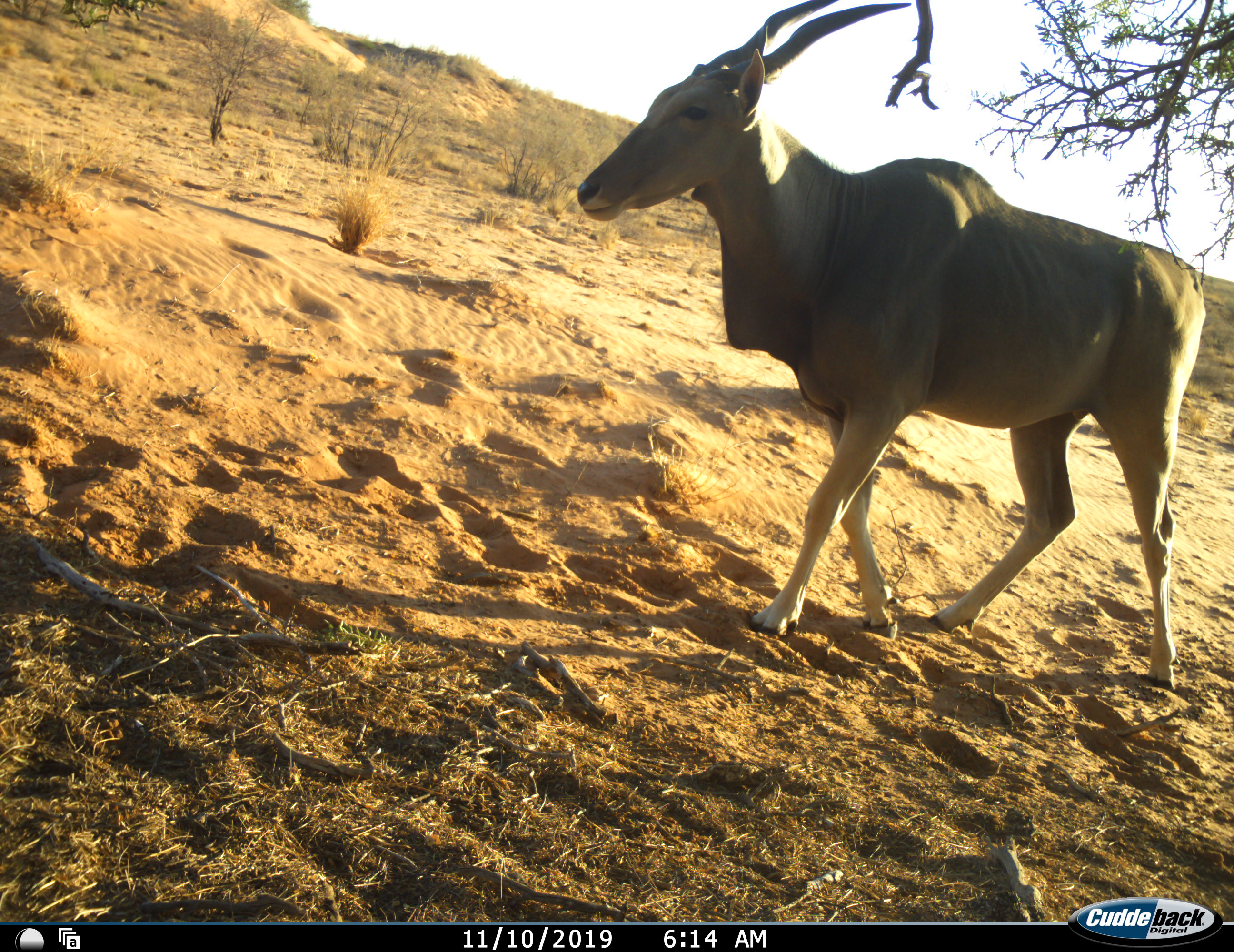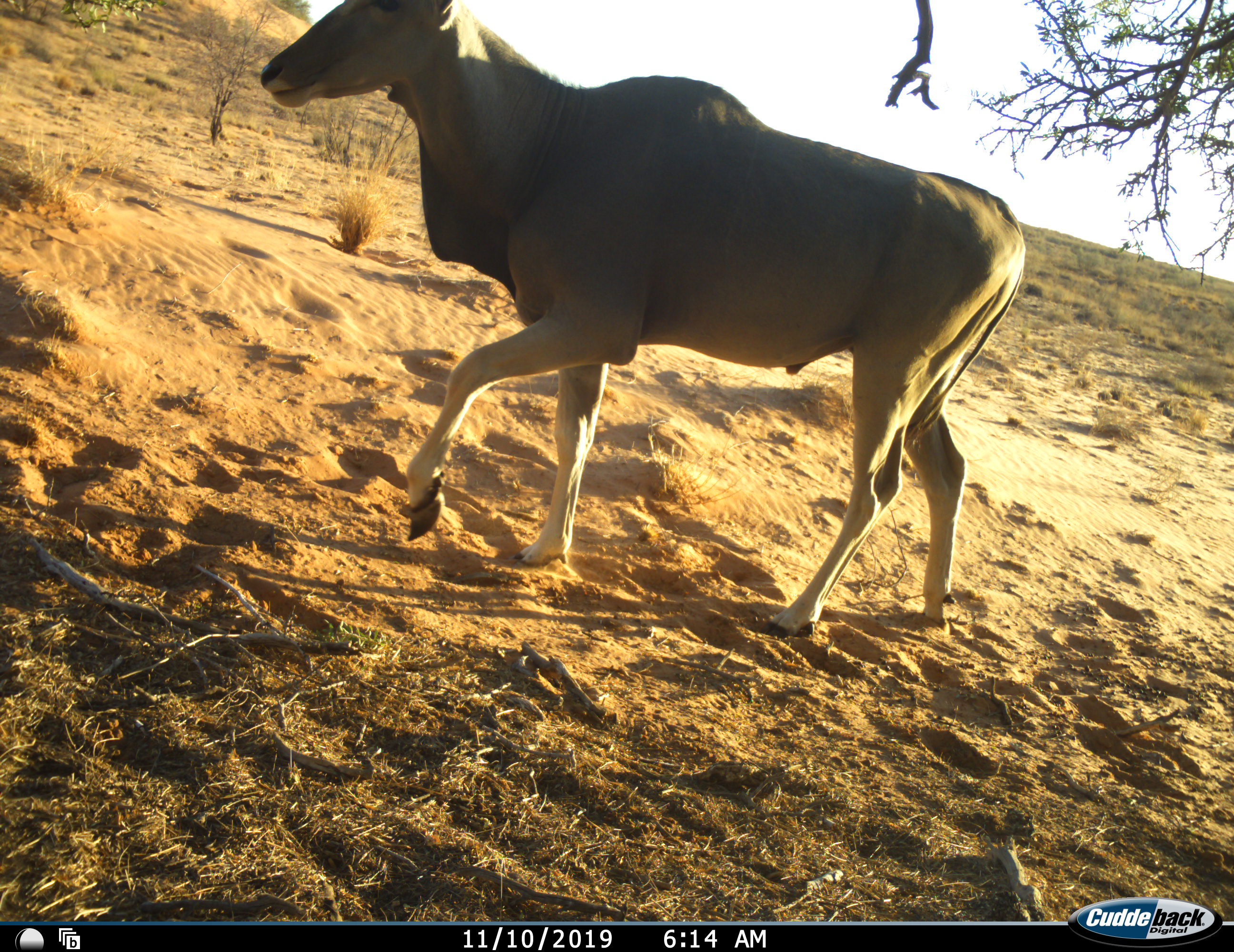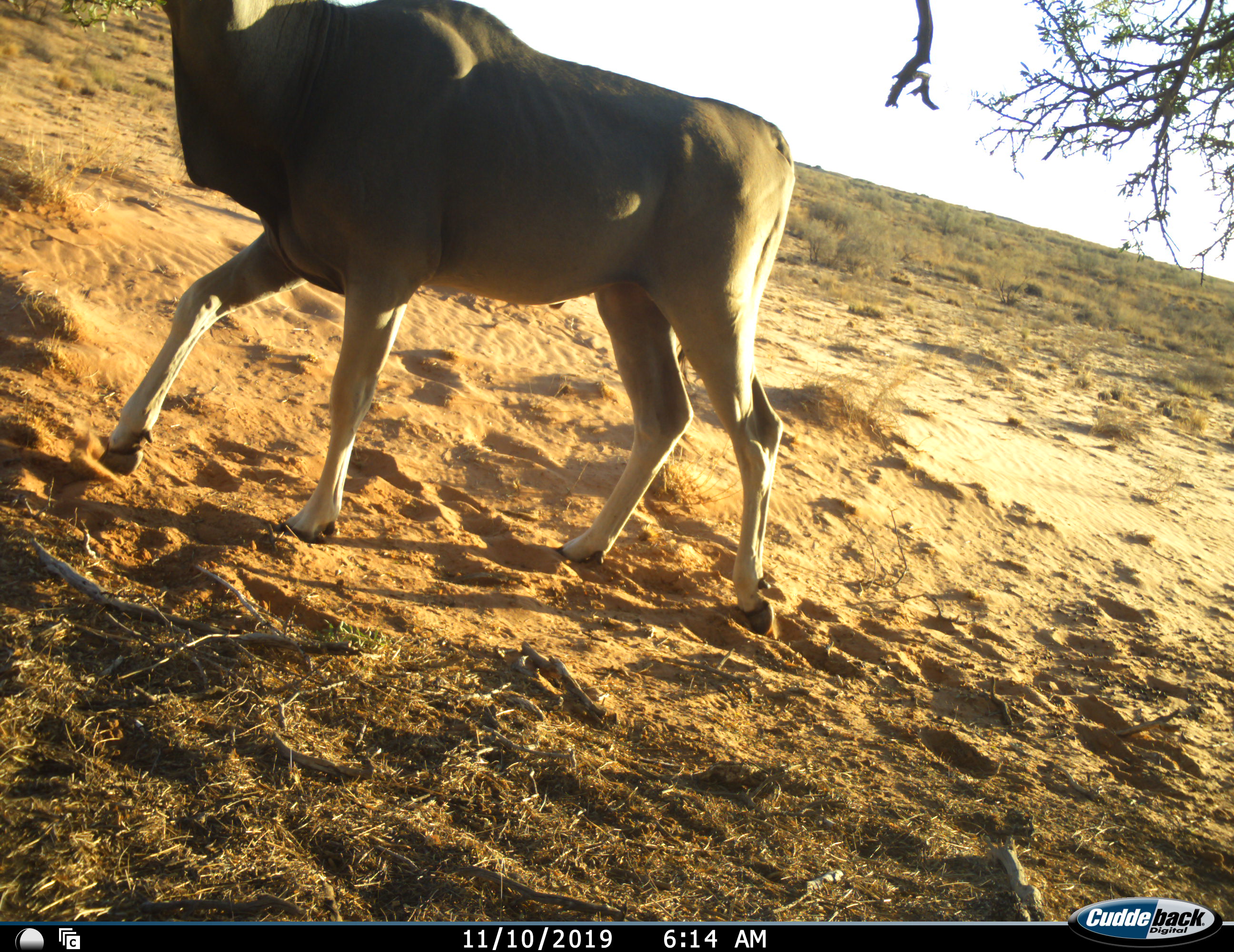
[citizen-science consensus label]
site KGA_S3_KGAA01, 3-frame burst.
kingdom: Animalia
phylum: Chordata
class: Mammalia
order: Artiodactyla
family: Bovidae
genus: Tragelaphus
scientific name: Tragelaphus oryx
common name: eland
Eland (Tragelaphus oryx), count 1. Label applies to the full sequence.